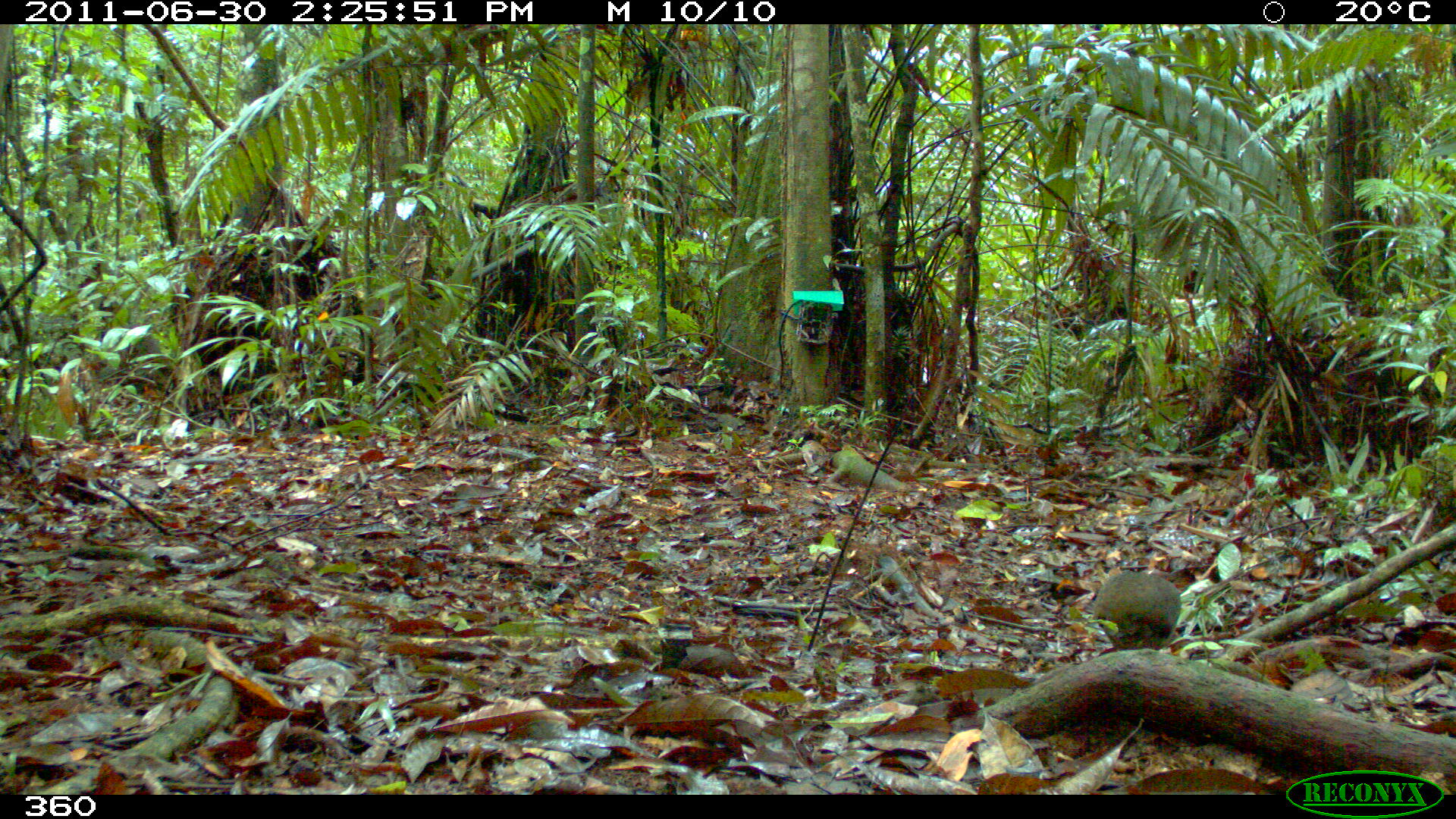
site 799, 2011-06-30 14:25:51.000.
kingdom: Animalia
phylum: Chordata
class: Aves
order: Galliformes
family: Phasianidae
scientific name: Phasianidae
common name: quails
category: quail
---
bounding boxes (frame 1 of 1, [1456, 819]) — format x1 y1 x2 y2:
quail: 1091 570 1181 649